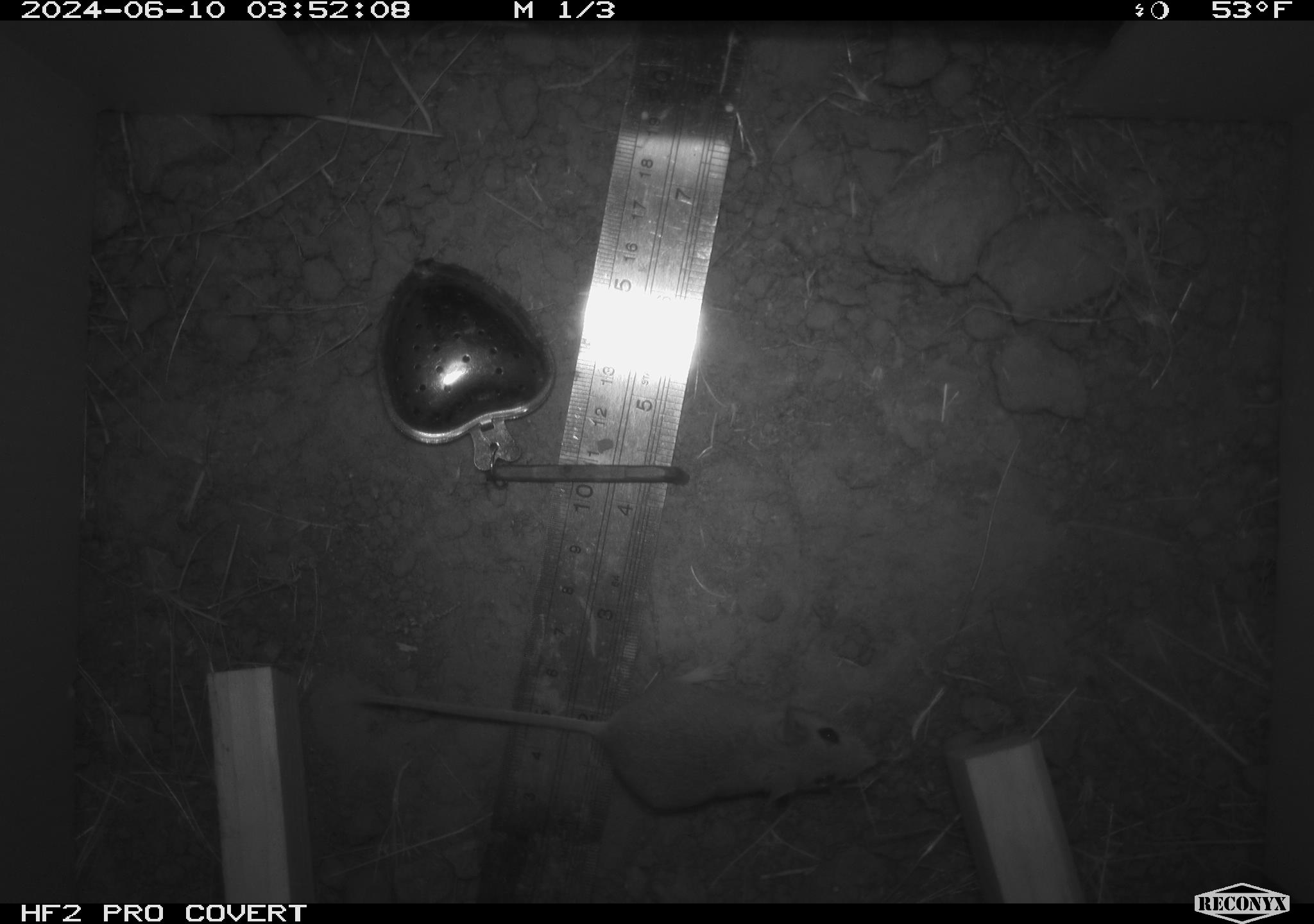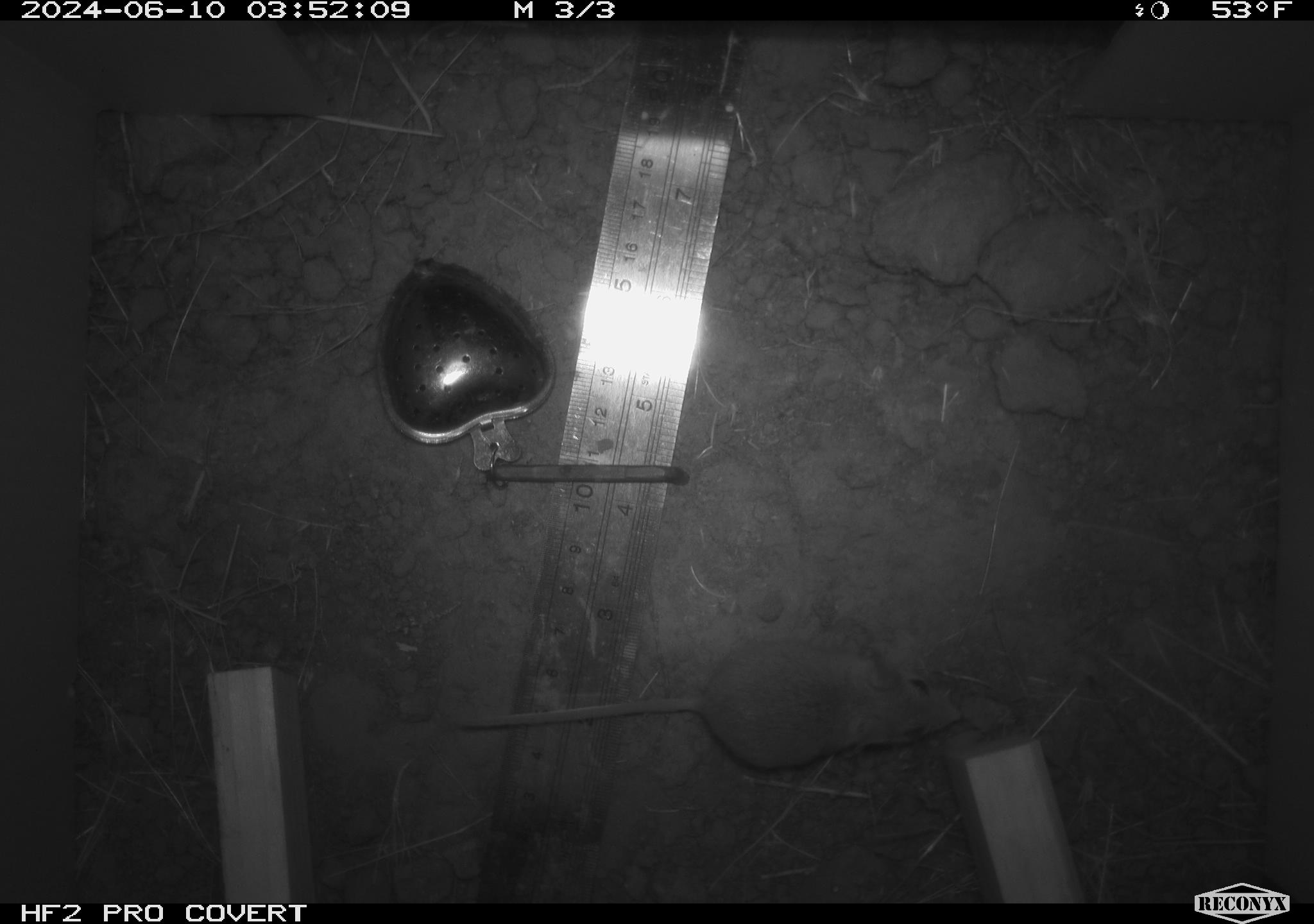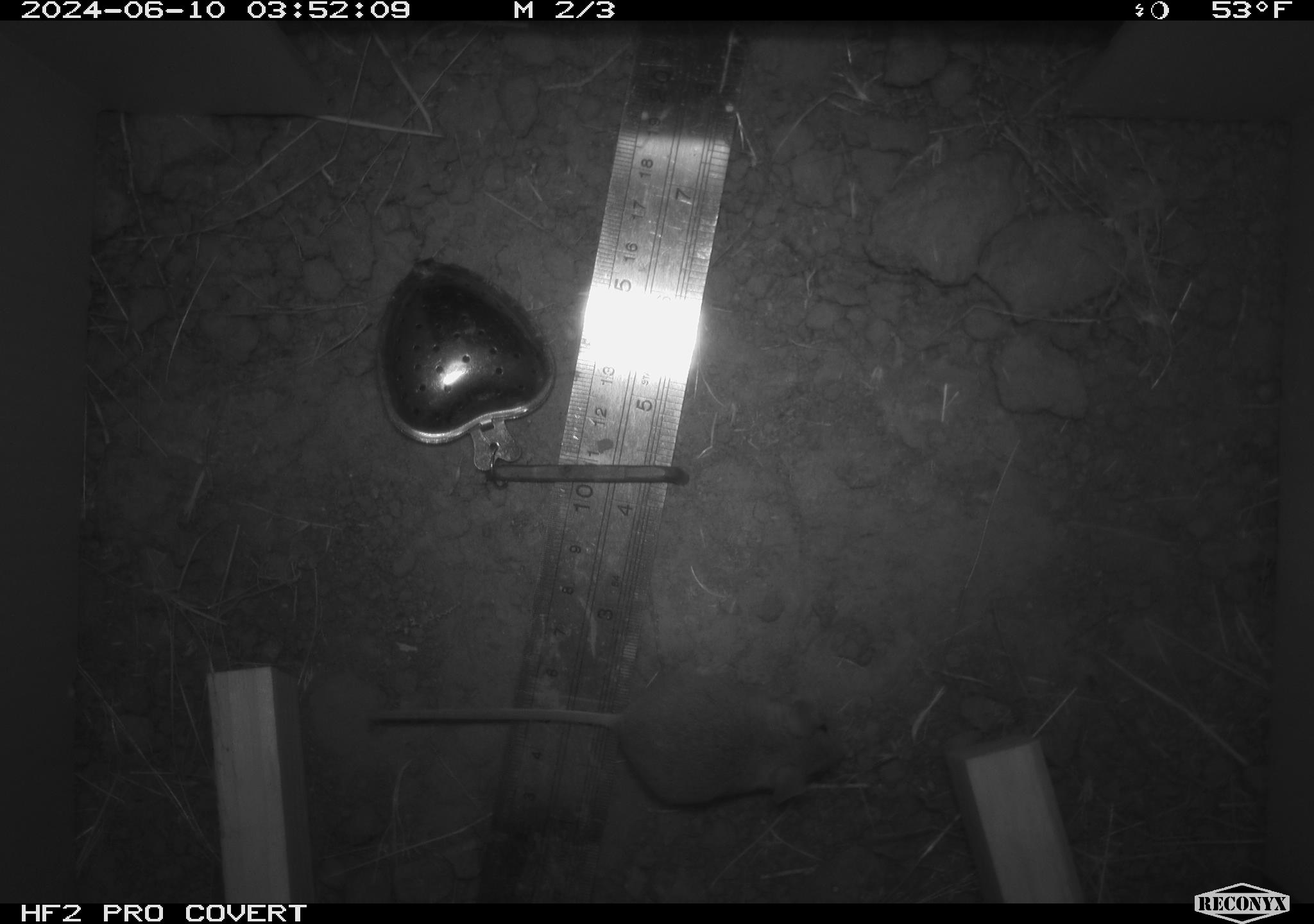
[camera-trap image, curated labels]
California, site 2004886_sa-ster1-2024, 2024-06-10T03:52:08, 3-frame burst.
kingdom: Animalia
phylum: Chordata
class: Mammalia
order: Rodentia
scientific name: Rodentia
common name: mouse species